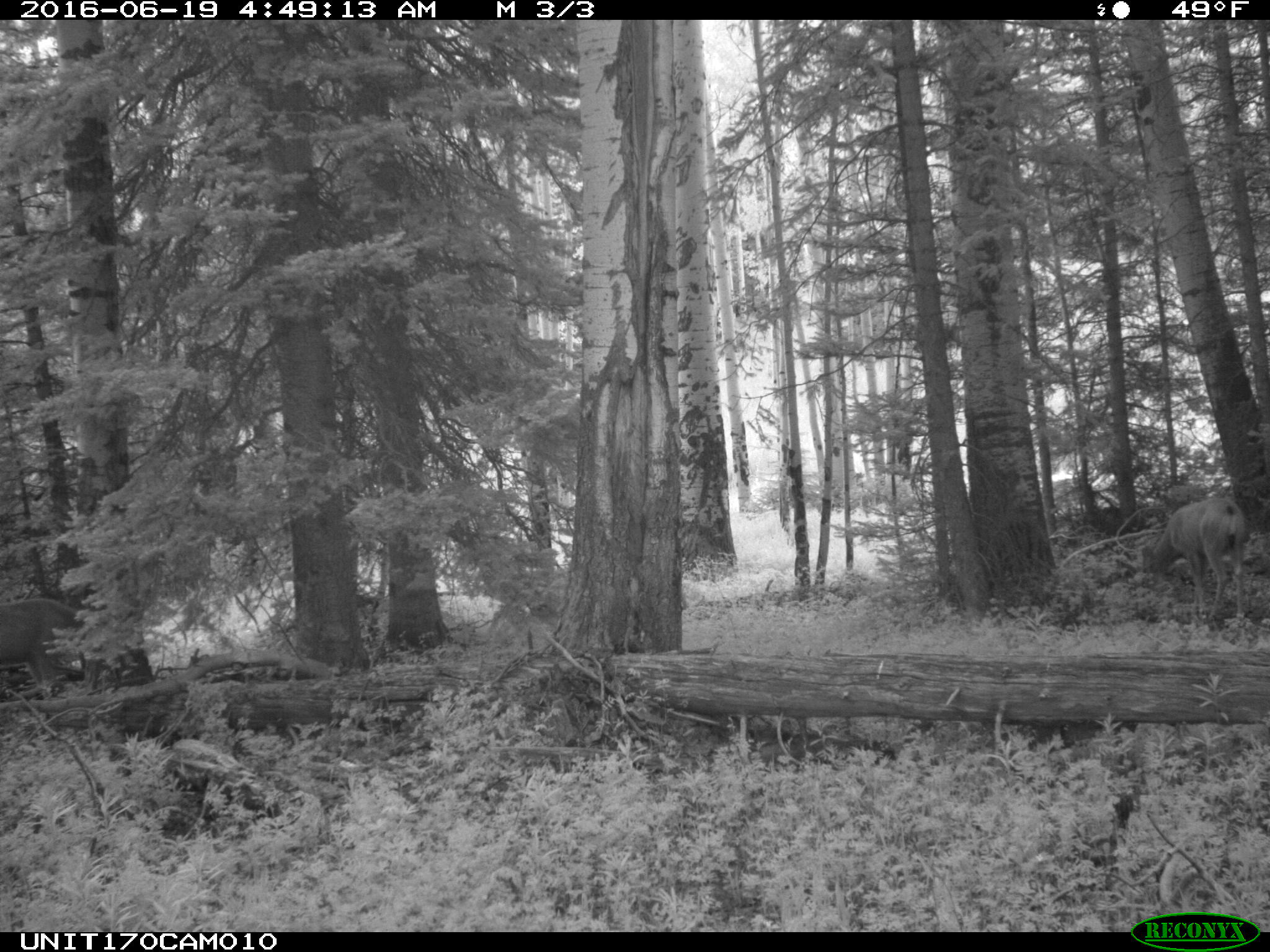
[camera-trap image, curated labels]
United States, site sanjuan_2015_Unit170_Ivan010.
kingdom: Animalia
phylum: Chordata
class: Mammalia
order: Artiodactyla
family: Cervidae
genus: Odocoileus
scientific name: Odocoileus hemionus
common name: mule deer